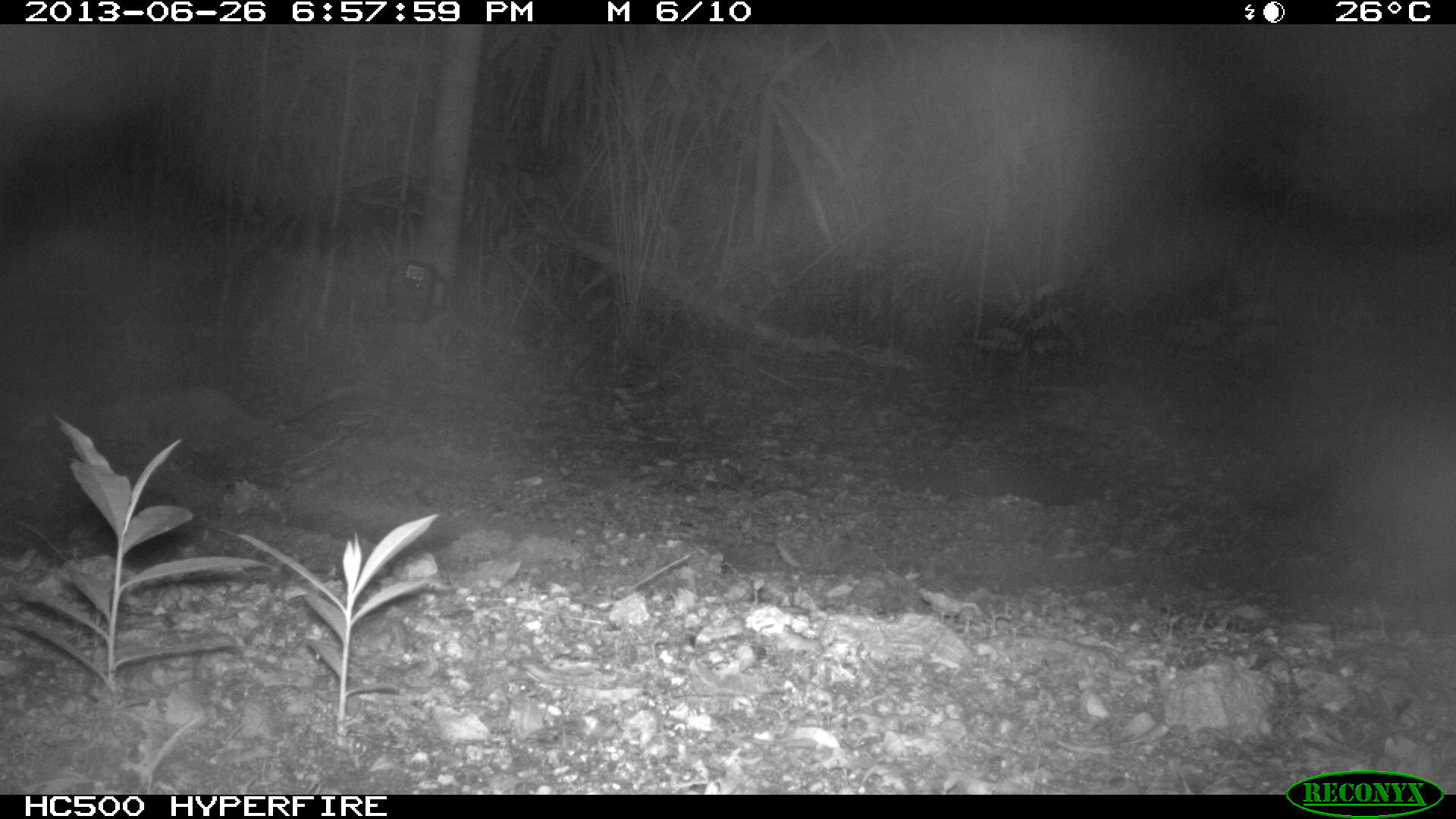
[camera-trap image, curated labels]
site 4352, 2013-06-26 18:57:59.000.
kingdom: Animalia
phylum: Chordata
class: Mammalia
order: Didelphimorphia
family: Didelphidae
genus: Didelphis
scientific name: Didelphis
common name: american opossums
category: didelphis sp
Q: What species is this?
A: Didelphis sp (american opossums) (Didelphis).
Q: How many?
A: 1.